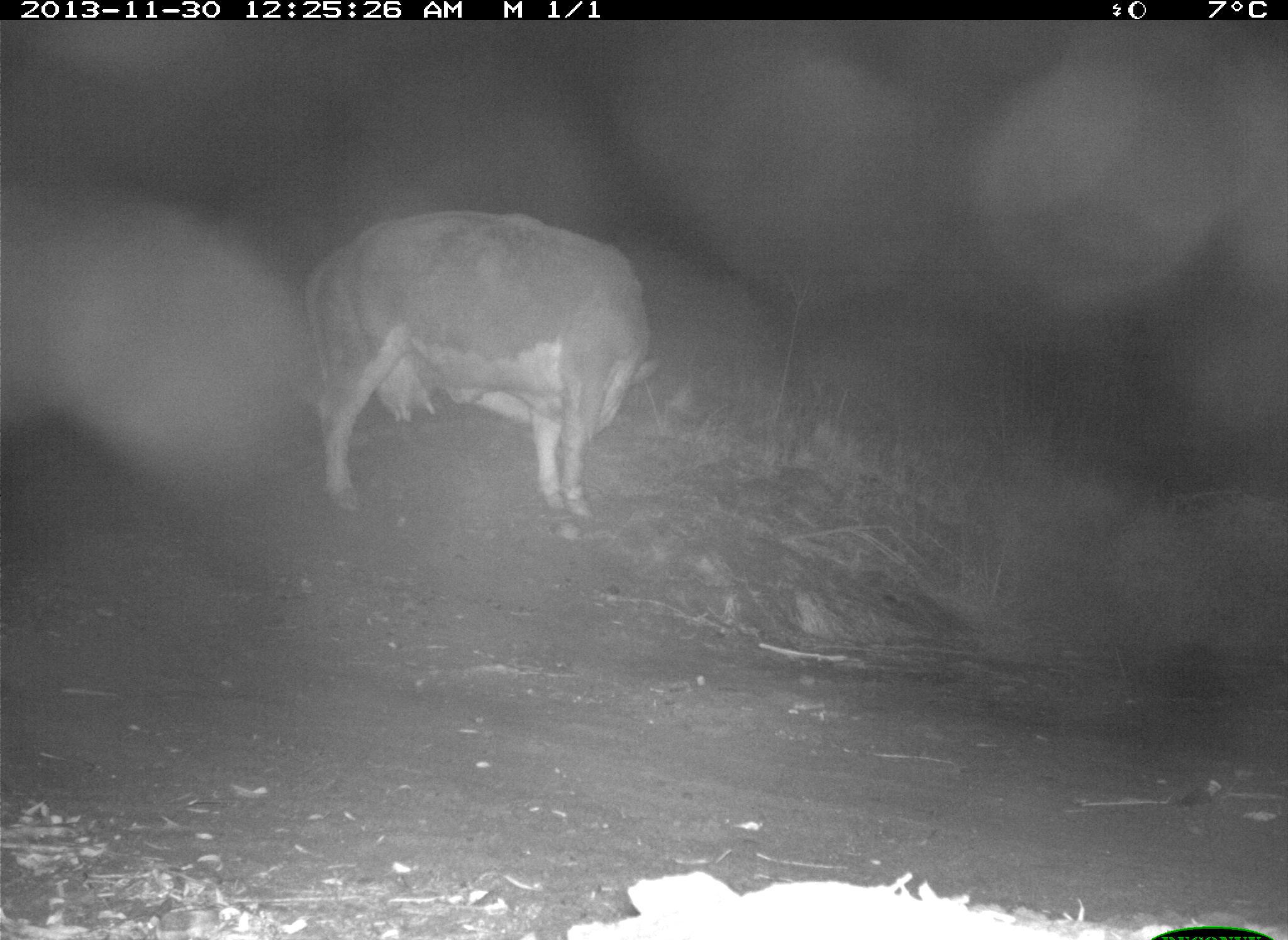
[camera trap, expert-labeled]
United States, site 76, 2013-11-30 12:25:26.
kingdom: Animalia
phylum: Chordata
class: Mammalia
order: Artiodactyla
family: Bovidae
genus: Bos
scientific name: Bos taurus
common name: cow